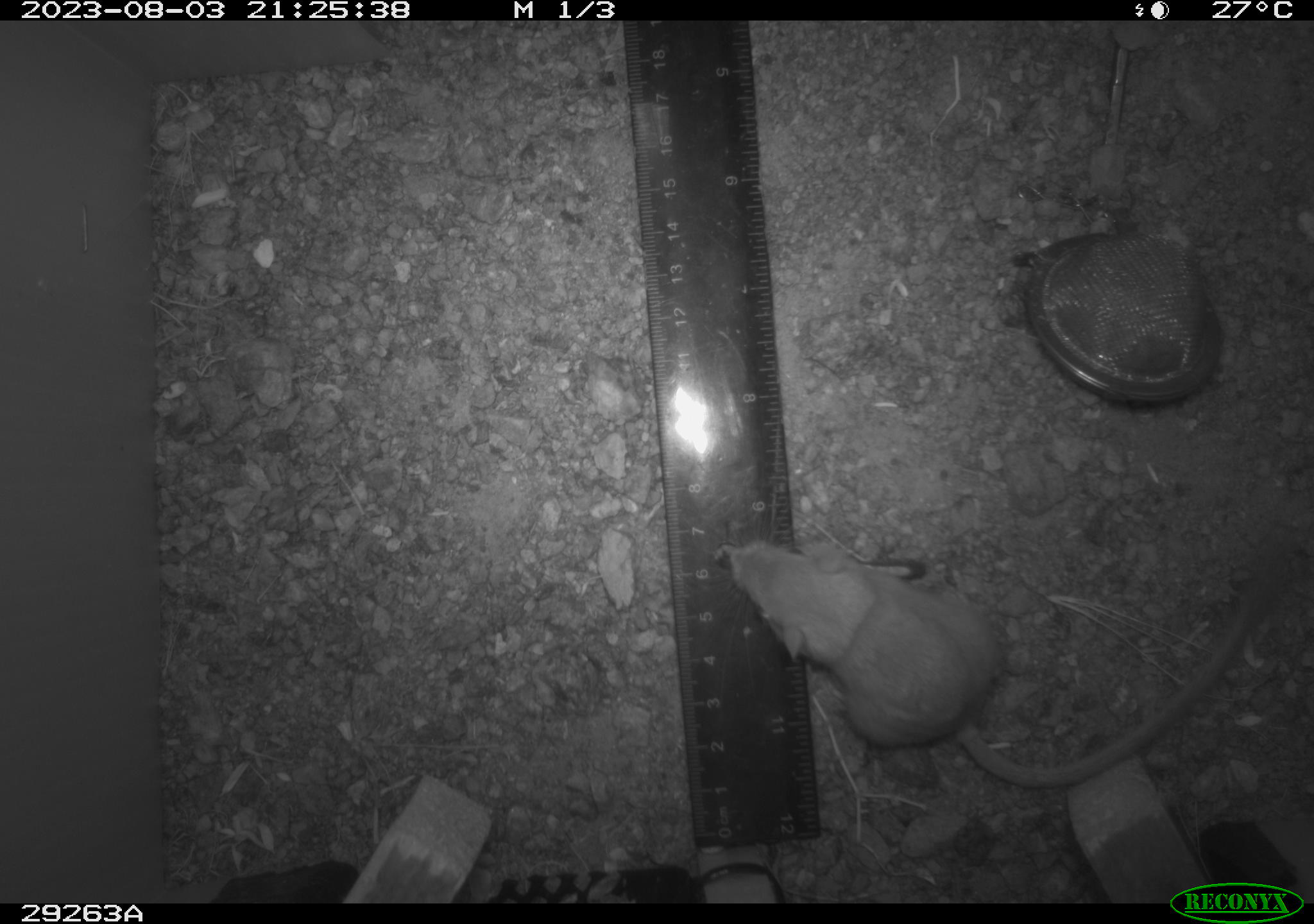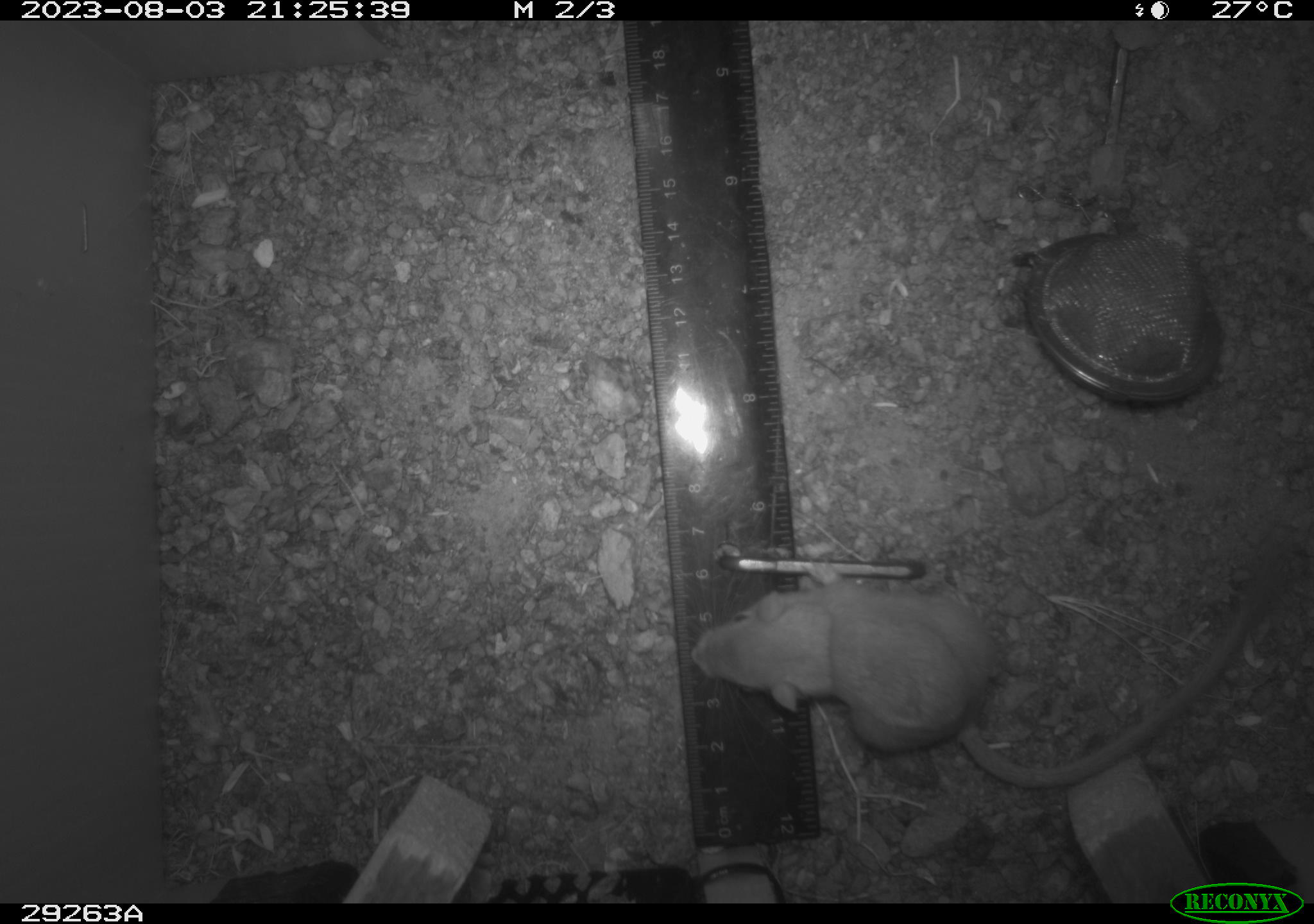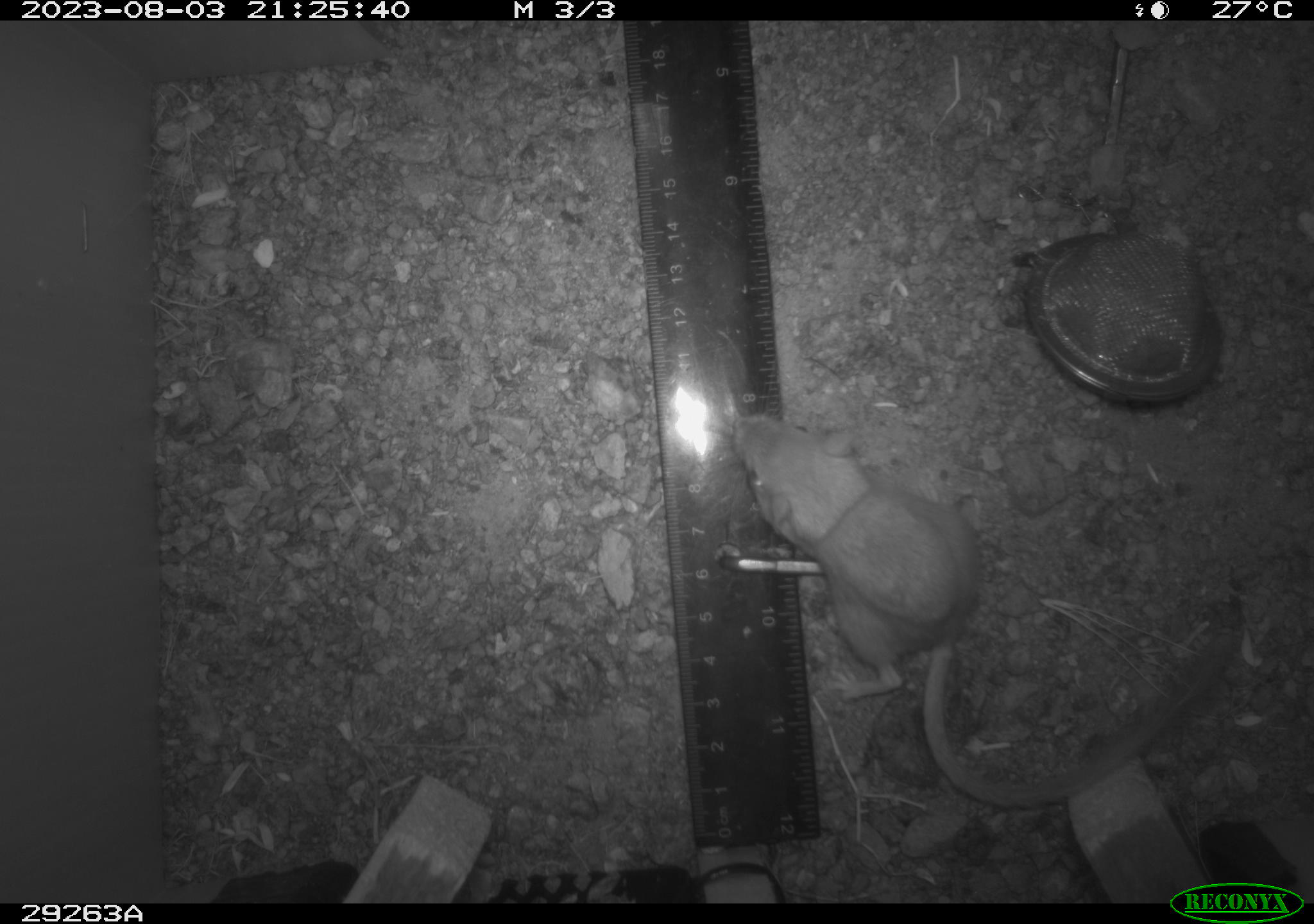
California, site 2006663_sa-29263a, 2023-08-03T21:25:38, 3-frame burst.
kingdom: Animalia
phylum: Chordata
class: Mammalia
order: Rodentia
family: Heteromyidae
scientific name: Heteromyidae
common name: kangaroo rats and pocket mice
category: heteromyidae family